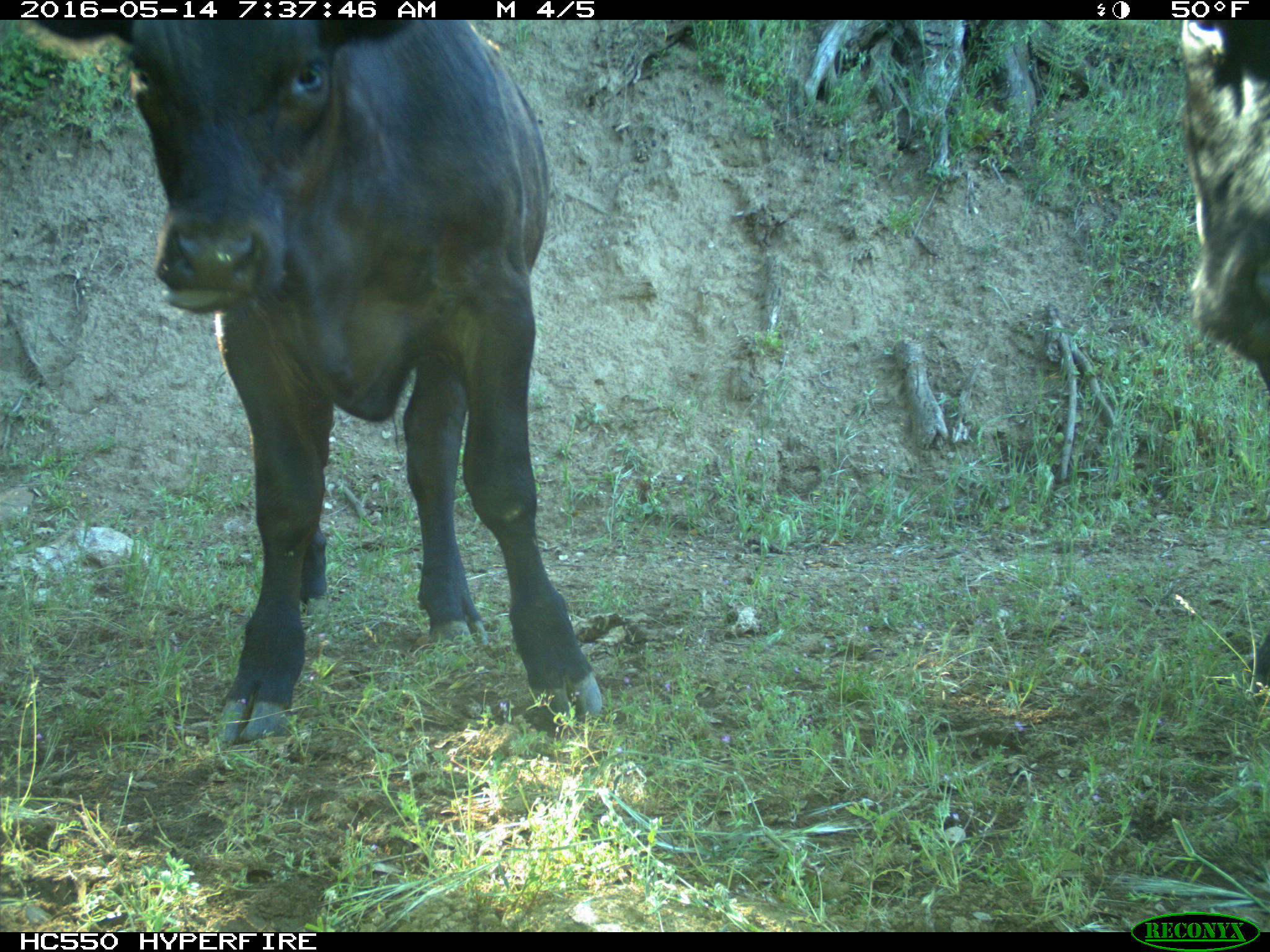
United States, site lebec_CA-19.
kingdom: Animalia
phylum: Chordata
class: Mammalia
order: Artiodactyla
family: Bovidae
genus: Bos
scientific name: Bos taurus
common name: domestic cow